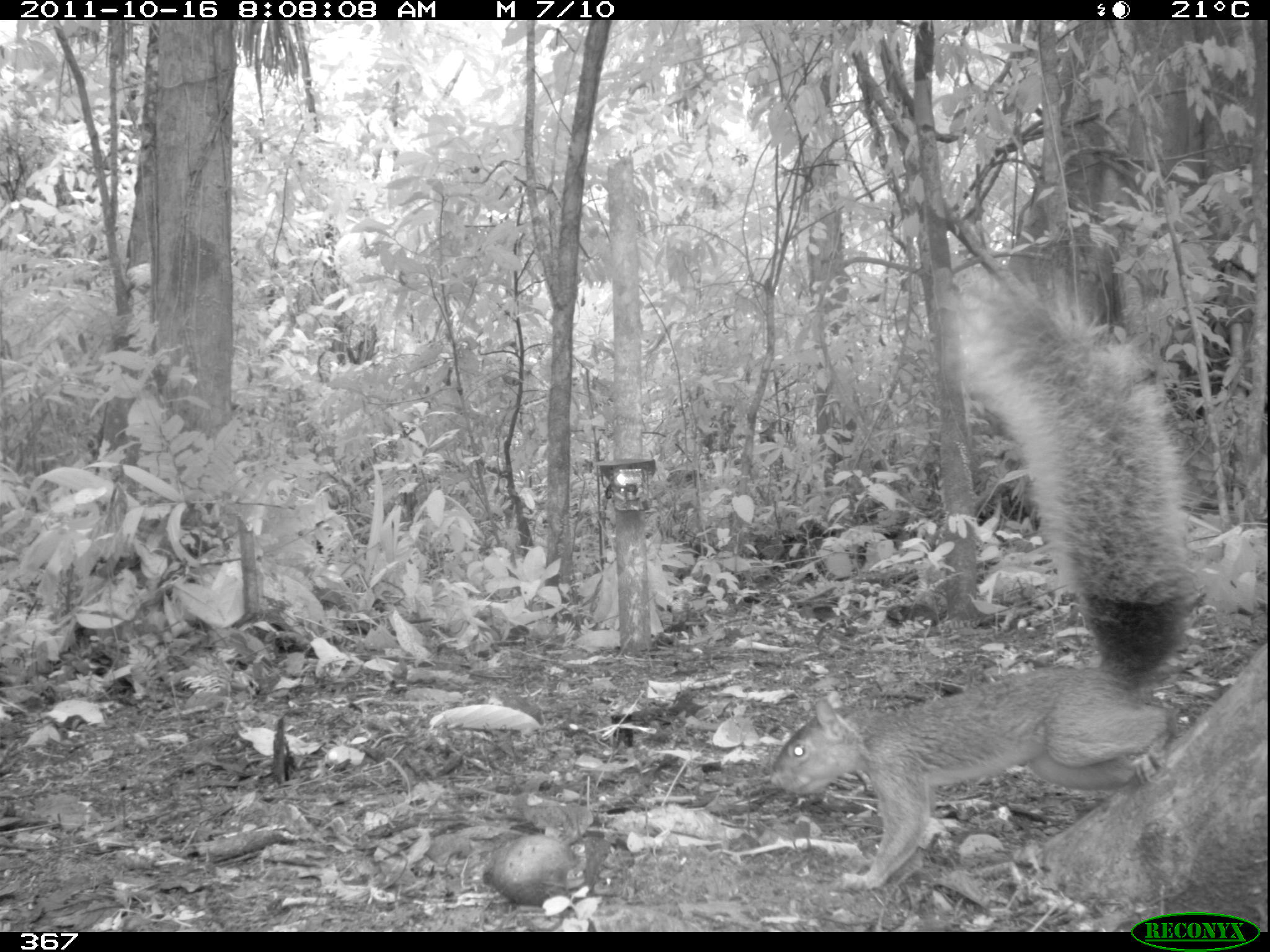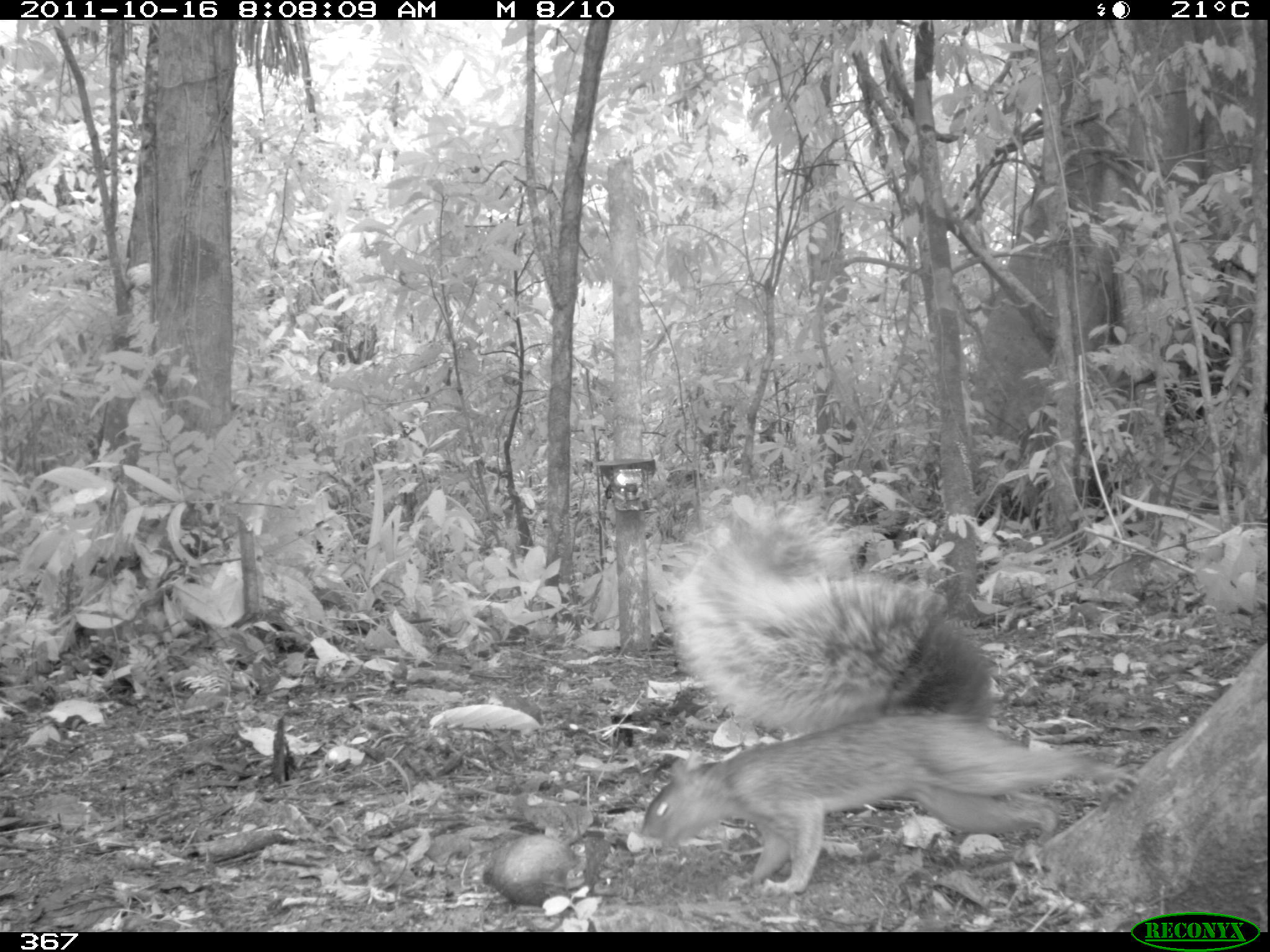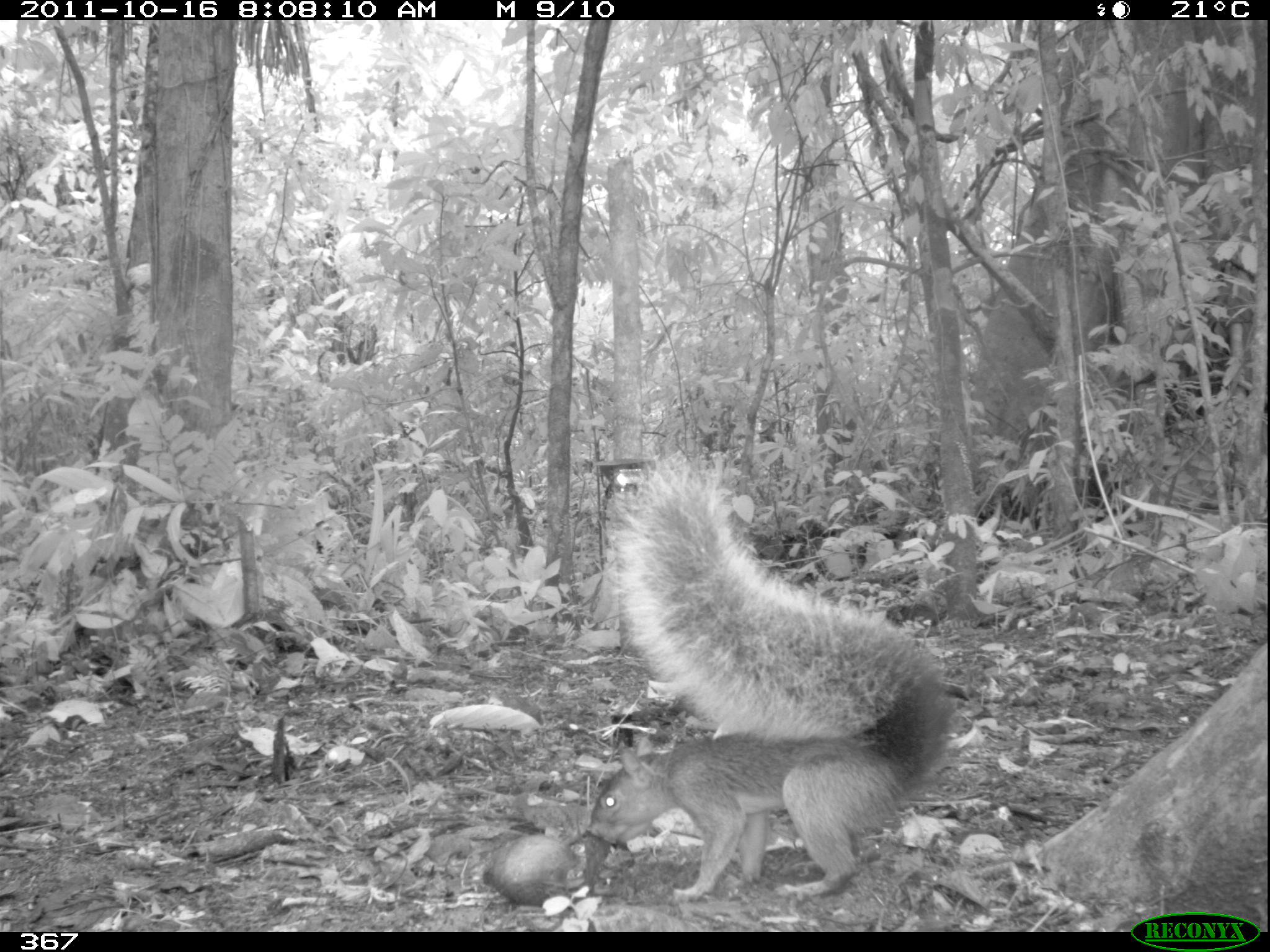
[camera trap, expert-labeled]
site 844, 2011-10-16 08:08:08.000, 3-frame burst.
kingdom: Animalia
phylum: Chordata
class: Mammalia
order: Rodentia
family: Sciuridae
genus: Sciurus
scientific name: Sciurus spadiceus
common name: southern amazon red squirrel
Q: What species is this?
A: Sciurus spadiceus (southern amazon red squirrel).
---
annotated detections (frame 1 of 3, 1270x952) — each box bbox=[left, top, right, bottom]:
sciurus spadiceus: bbox=[766, 266, 1194, 890]